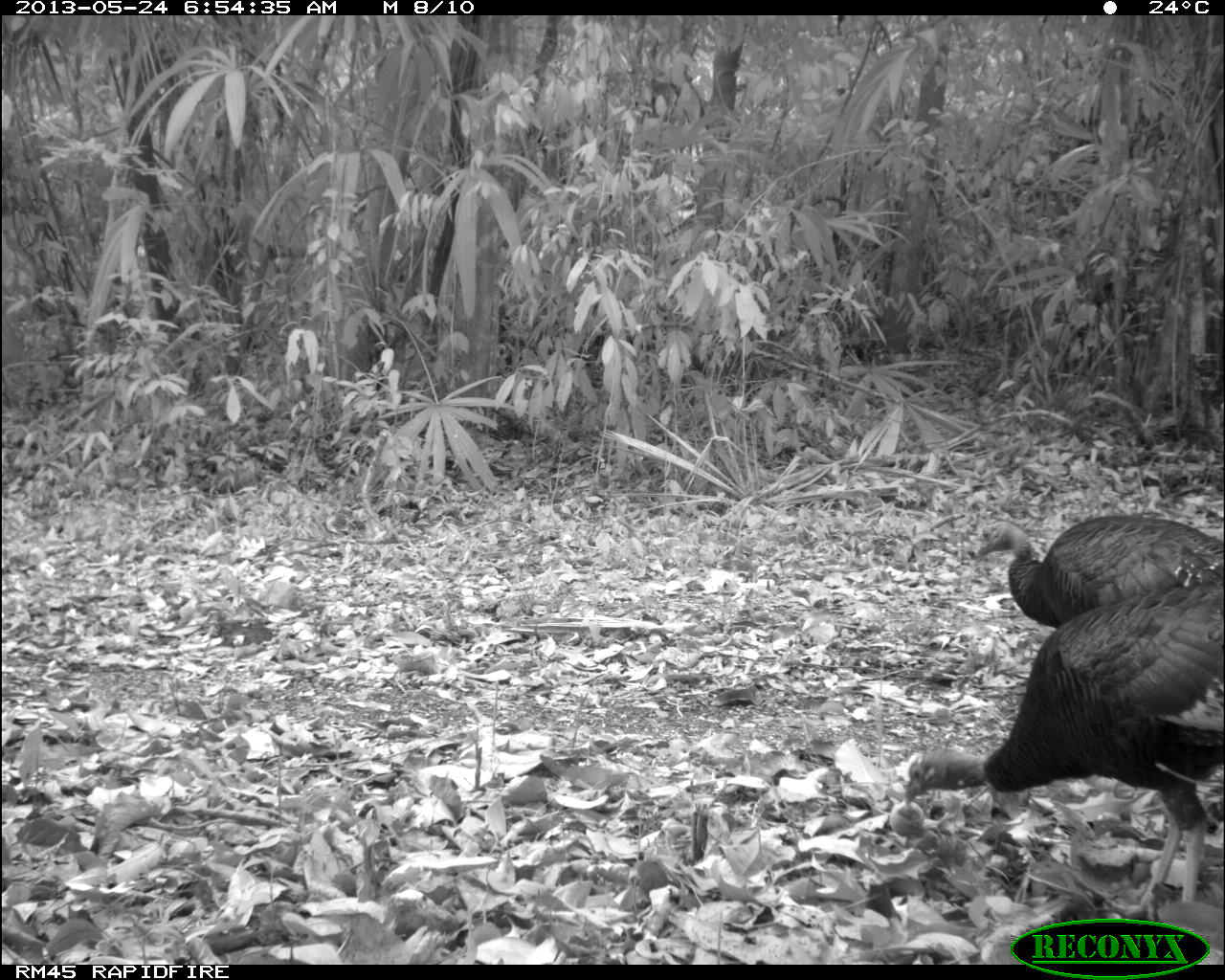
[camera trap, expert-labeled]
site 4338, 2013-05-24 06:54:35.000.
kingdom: Animalia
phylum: Chordata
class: Aves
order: Galliformes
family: Phasianidae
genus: Meleagris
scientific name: Meleagris ocellata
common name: ocellated turkey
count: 2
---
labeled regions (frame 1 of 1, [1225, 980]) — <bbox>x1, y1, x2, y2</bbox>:
meleagris ocellata: <bbox>899, 578, 1225, 922</bbox>; <bbox>975, 511, 1224, 626</bbox>